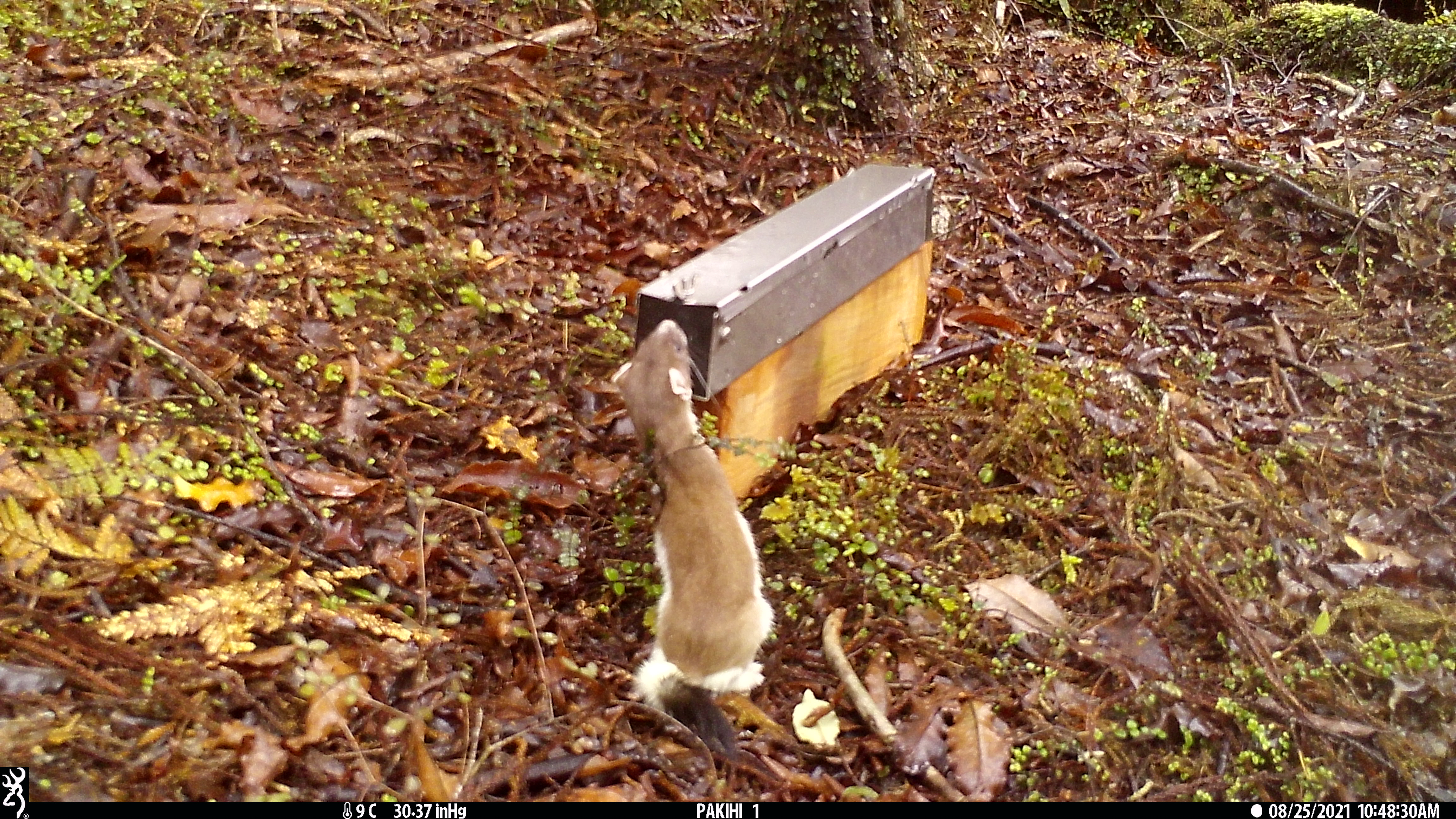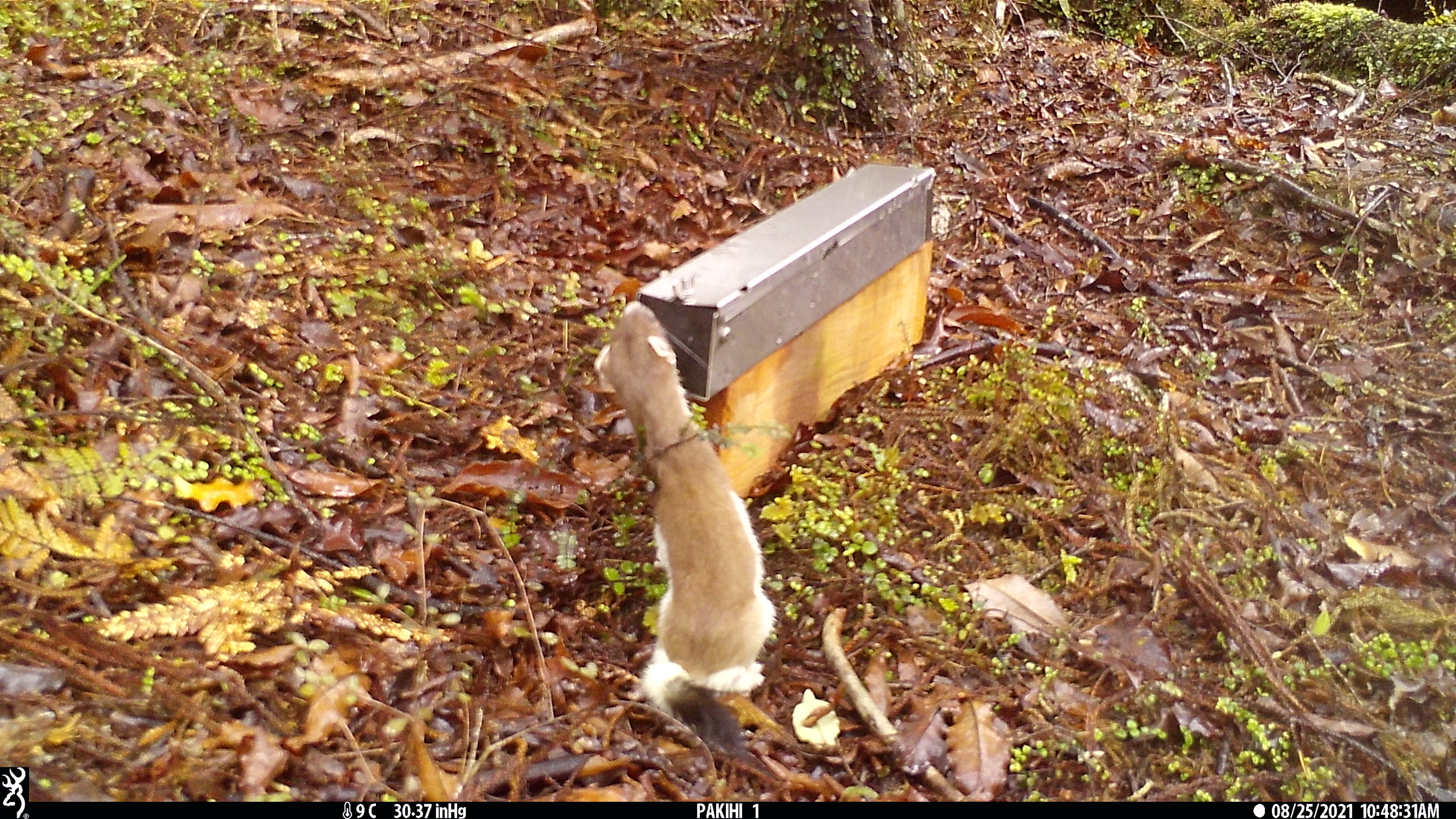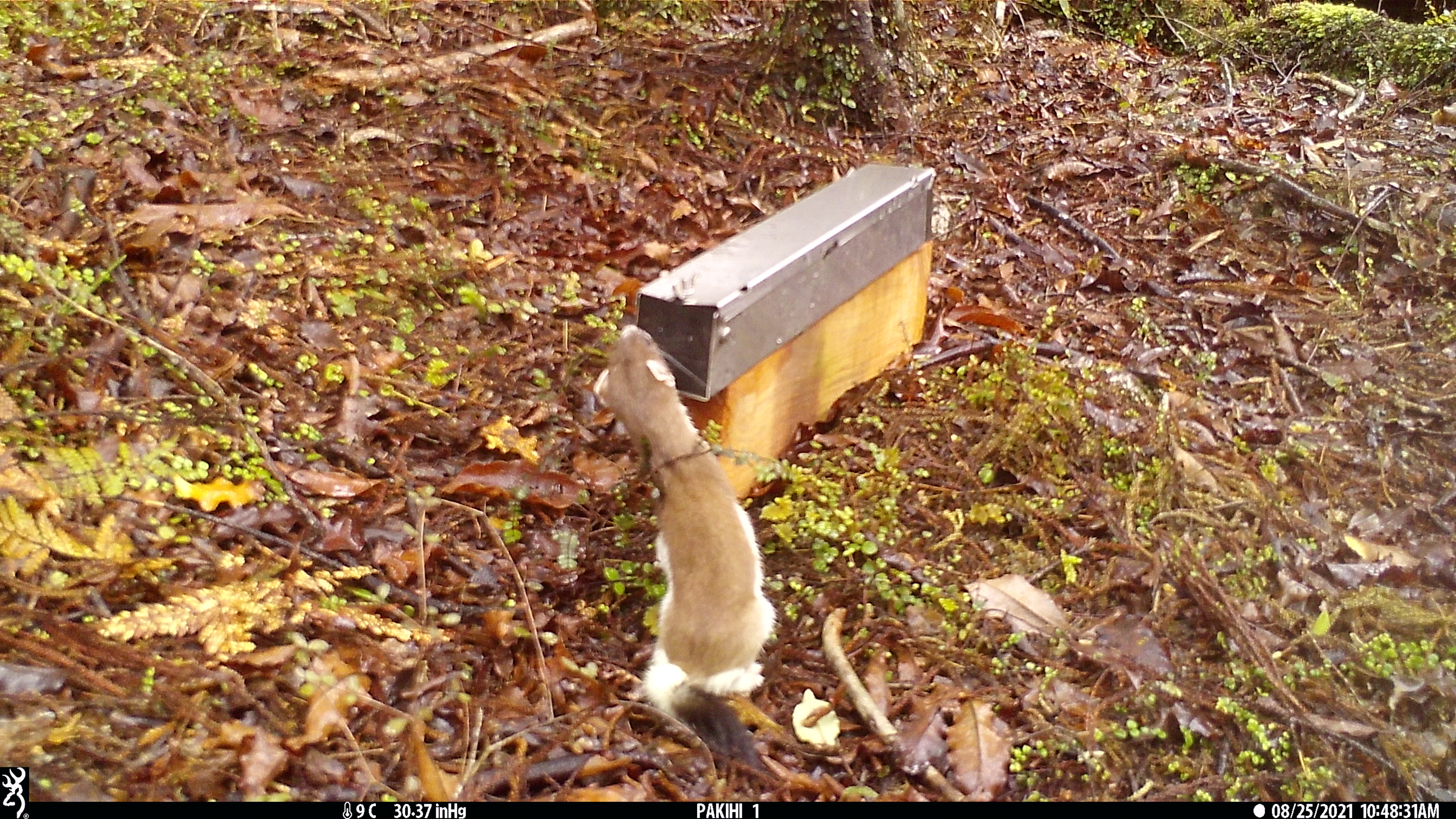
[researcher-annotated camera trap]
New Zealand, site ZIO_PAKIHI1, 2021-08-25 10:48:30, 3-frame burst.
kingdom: Animalia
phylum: Chordata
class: Mammalia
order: Carnivora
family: Mustelidae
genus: Mustela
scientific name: Mustela erminea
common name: stoat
Stoat (Mustela erminea).